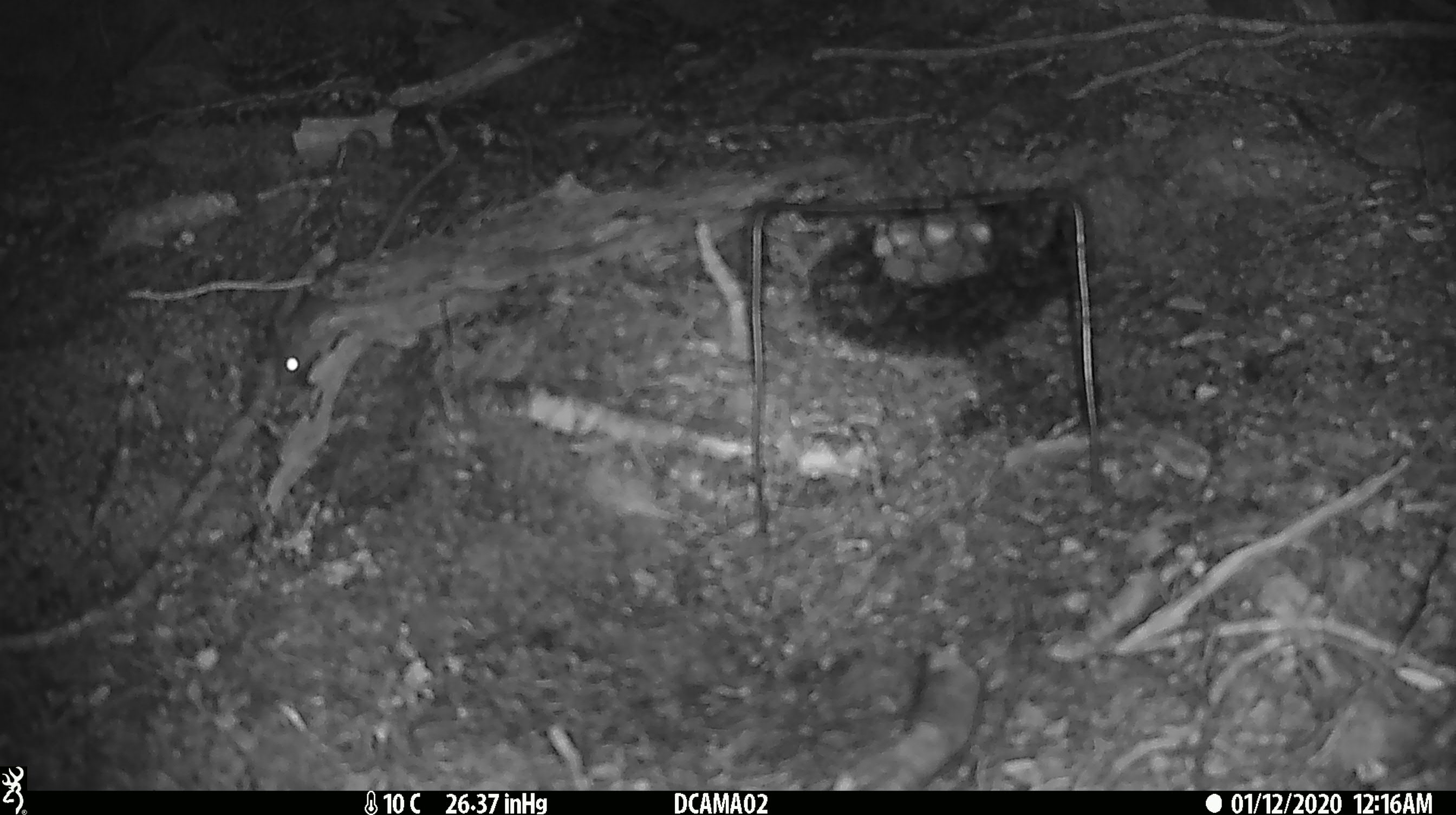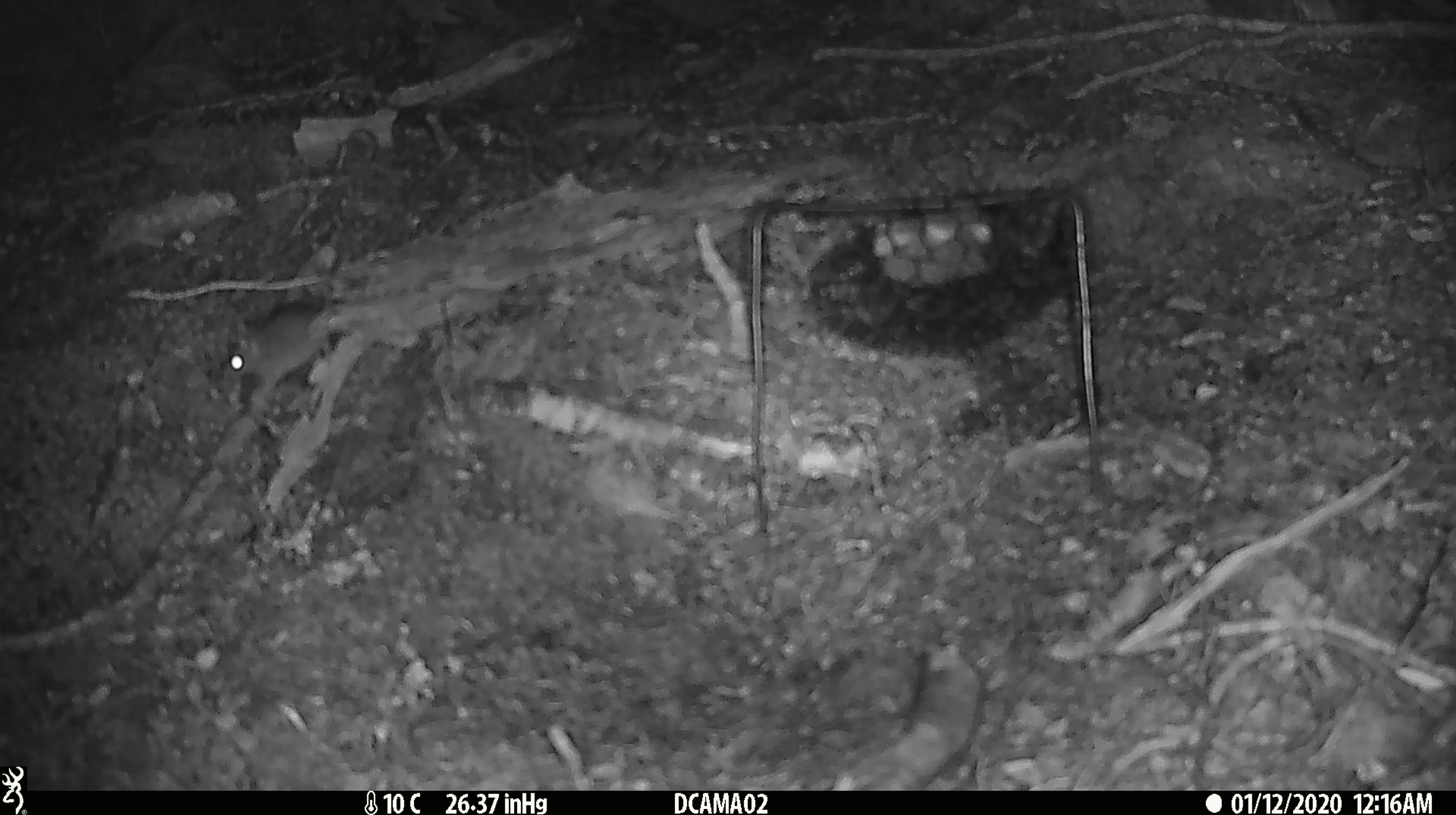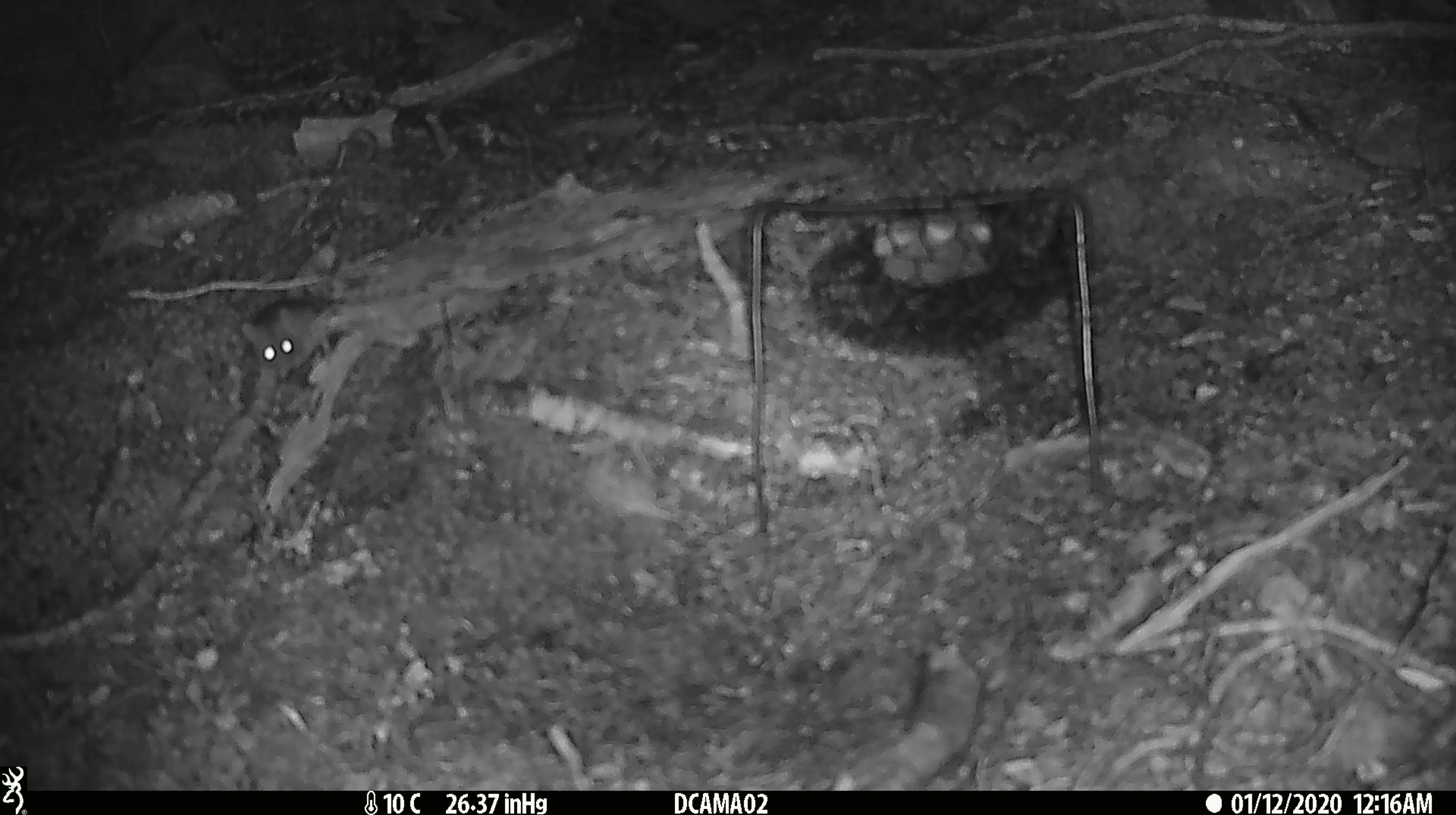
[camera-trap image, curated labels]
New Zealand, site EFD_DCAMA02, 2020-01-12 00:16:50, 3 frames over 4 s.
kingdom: Animalia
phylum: Chordata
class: Mammalia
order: Rodentia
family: Muridae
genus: Mus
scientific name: Mus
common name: mouse